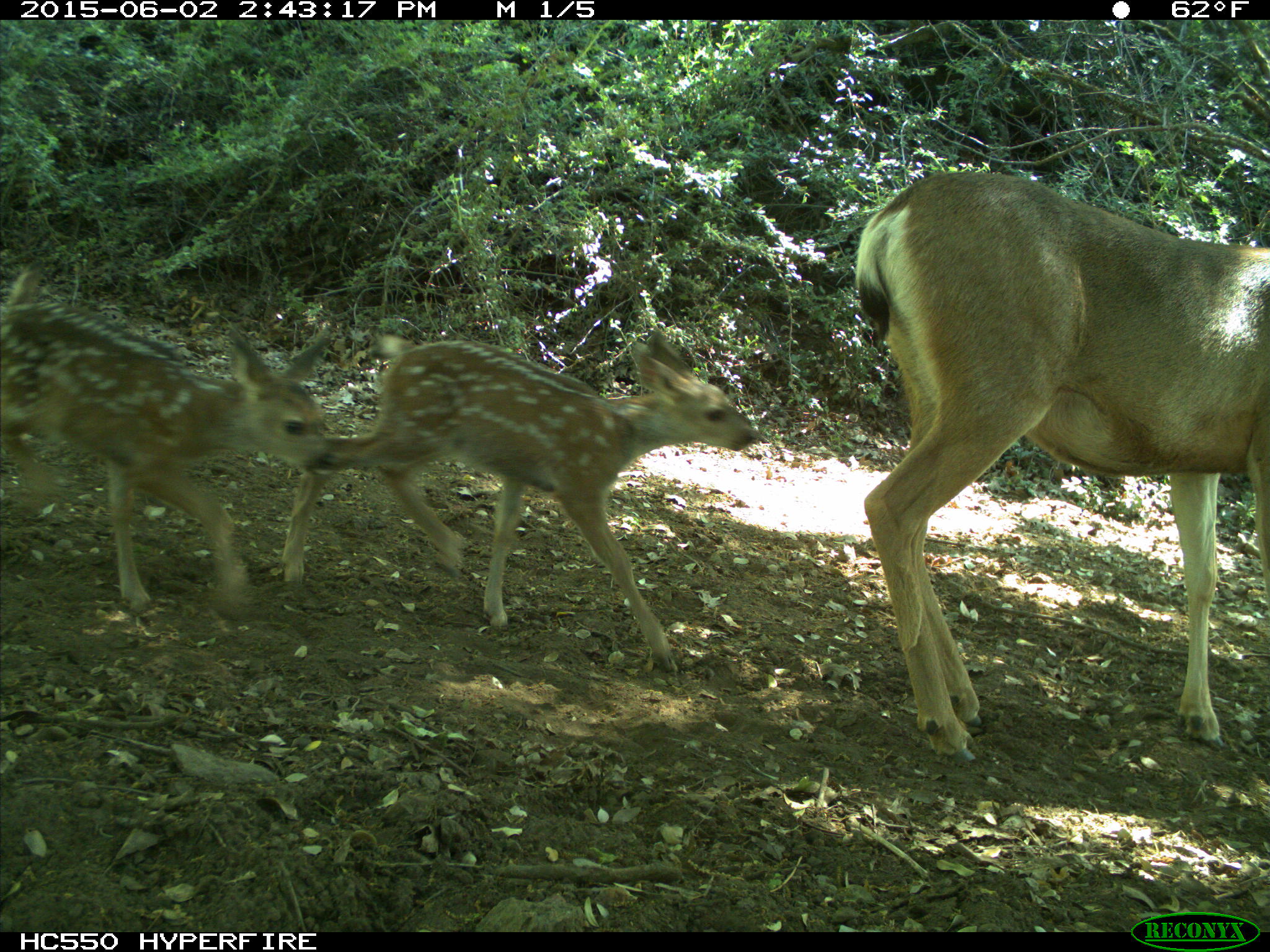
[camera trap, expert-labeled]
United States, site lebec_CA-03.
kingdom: Animalia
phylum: Chordata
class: Mammalia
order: Artiodactyla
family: Cervidae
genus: Odocoileus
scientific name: Odocoileus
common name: deer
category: unidentified deer